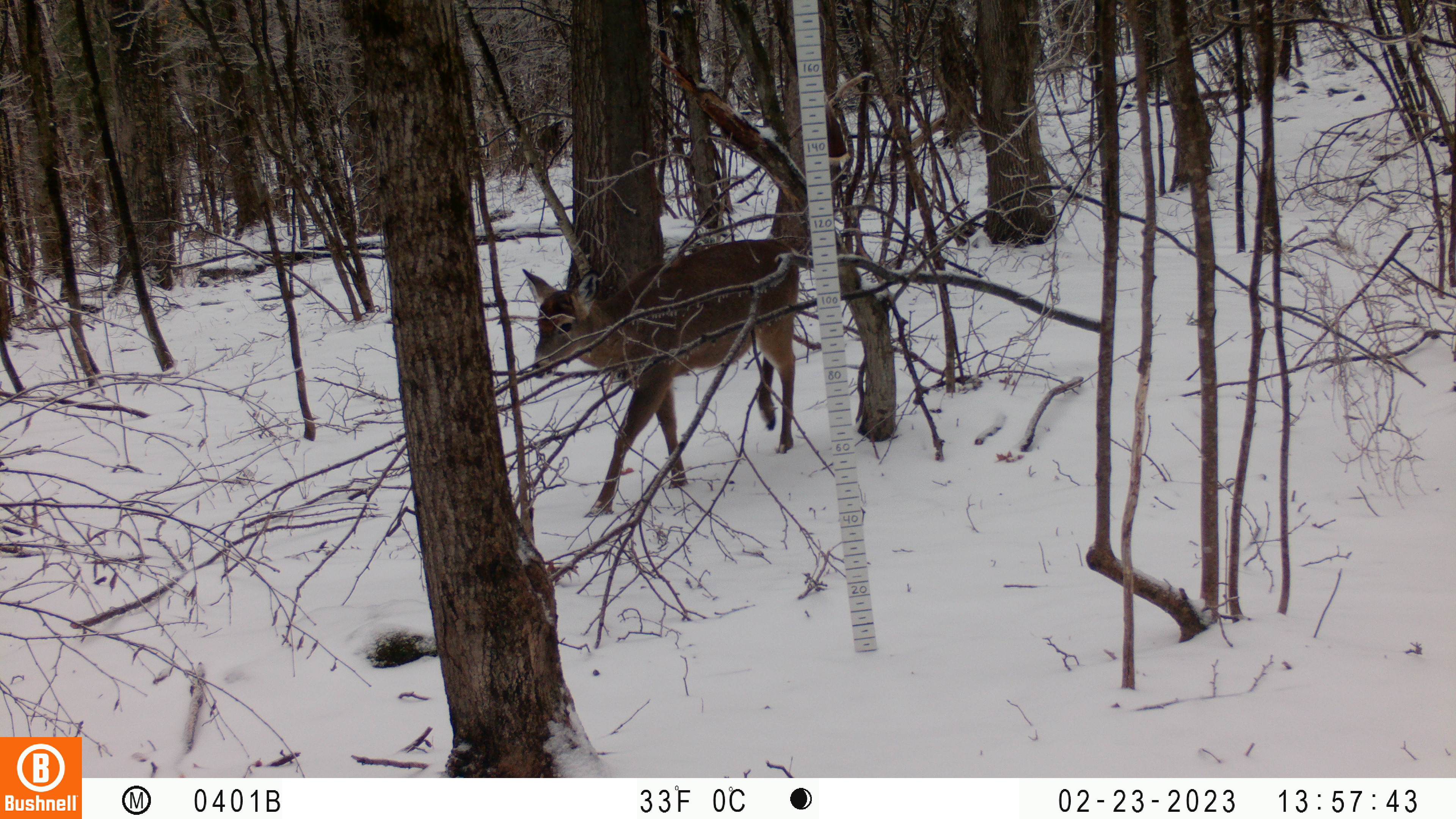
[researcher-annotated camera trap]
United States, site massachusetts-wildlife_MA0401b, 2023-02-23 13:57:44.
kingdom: Animalia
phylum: Chordata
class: Mammalia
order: Artiodactyla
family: Cervidae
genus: Odocoileus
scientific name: Odocoileus virginianus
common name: white-tailed deer